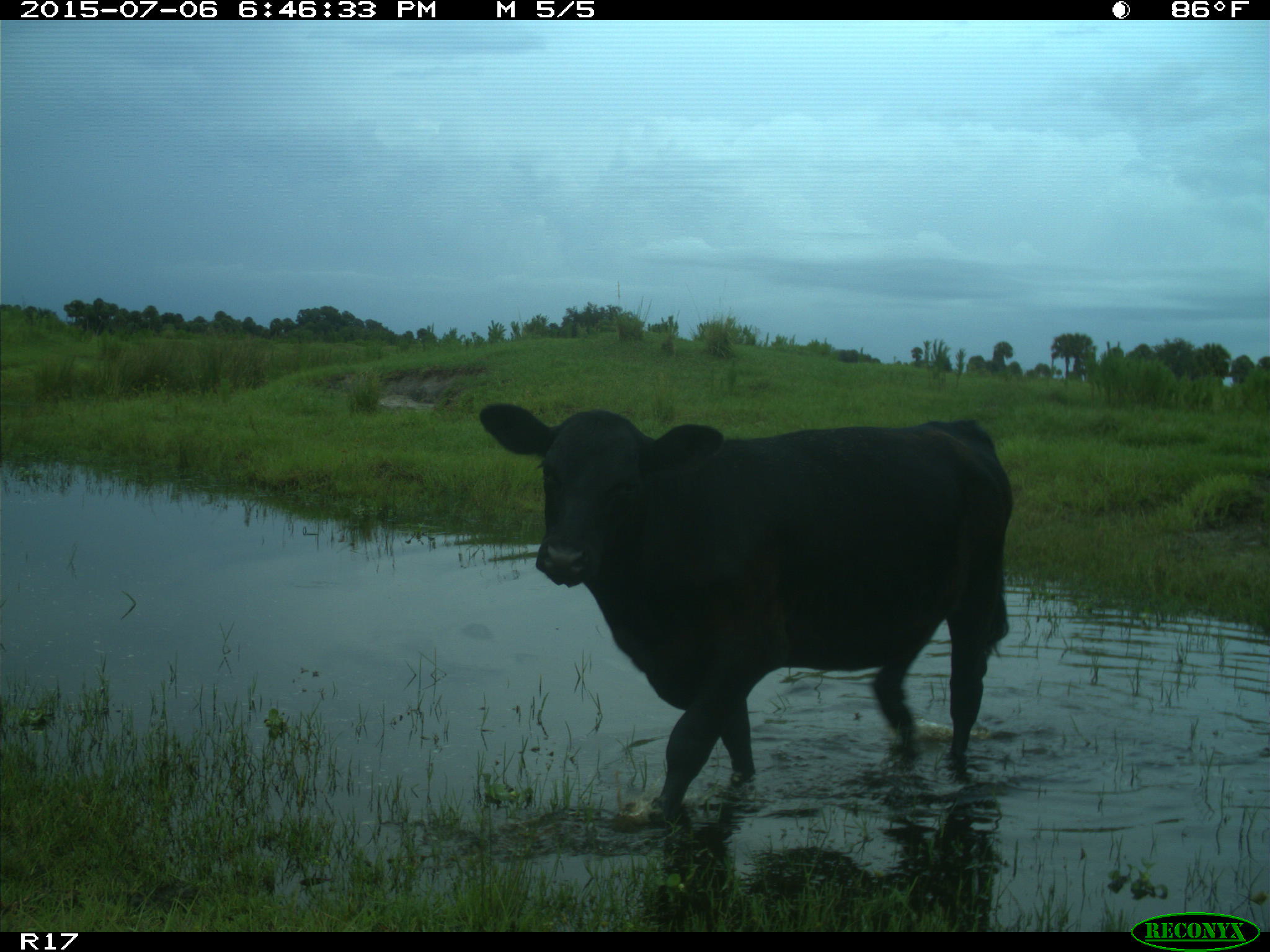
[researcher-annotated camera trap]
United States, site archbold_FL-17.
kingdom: Animalia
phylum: Chordata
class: Mammalia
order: Artiodactyla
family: Bovidae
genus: Bos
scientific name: Bos taurus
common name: domestic cow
Bos taurus (domestic cow).